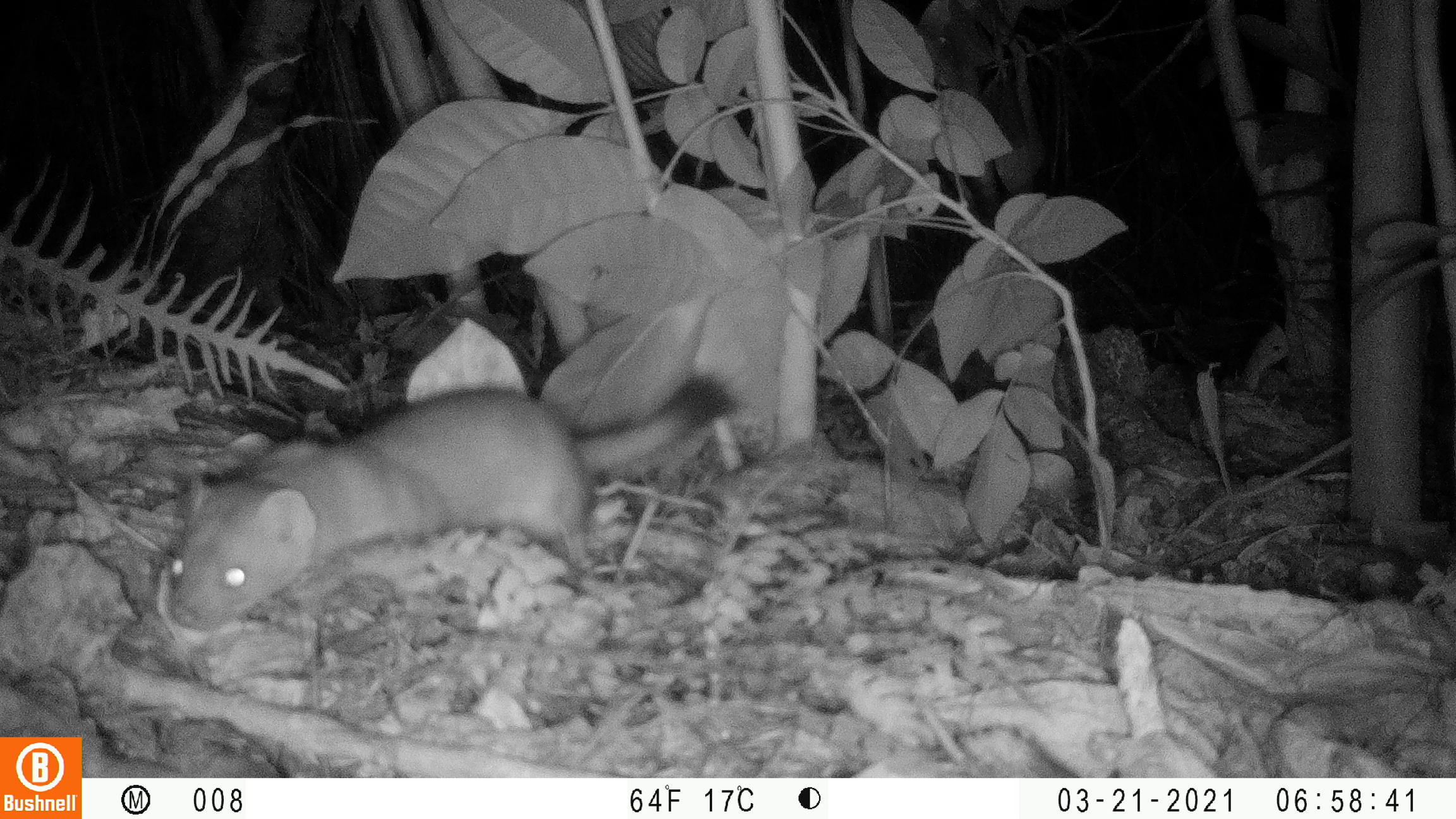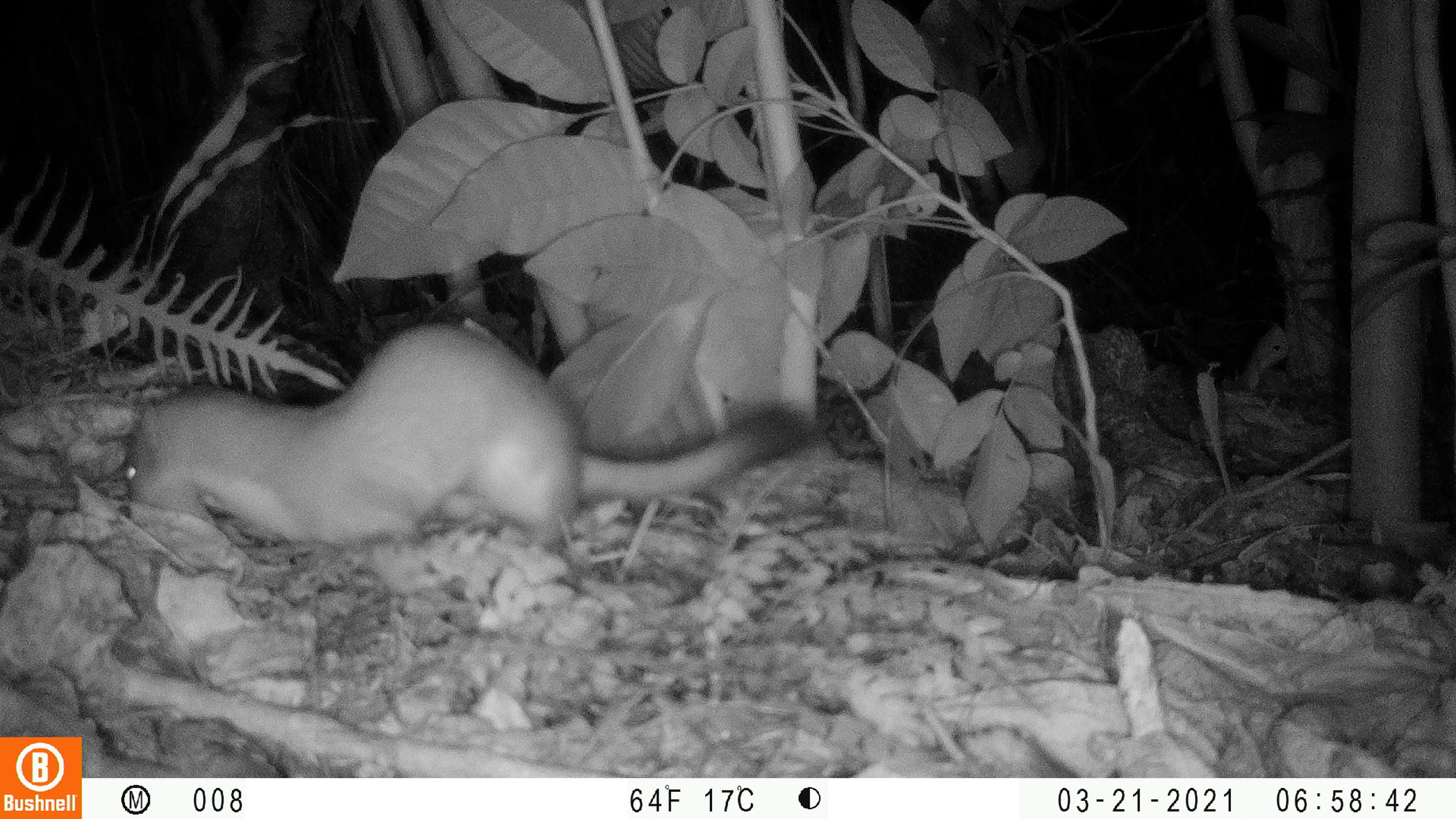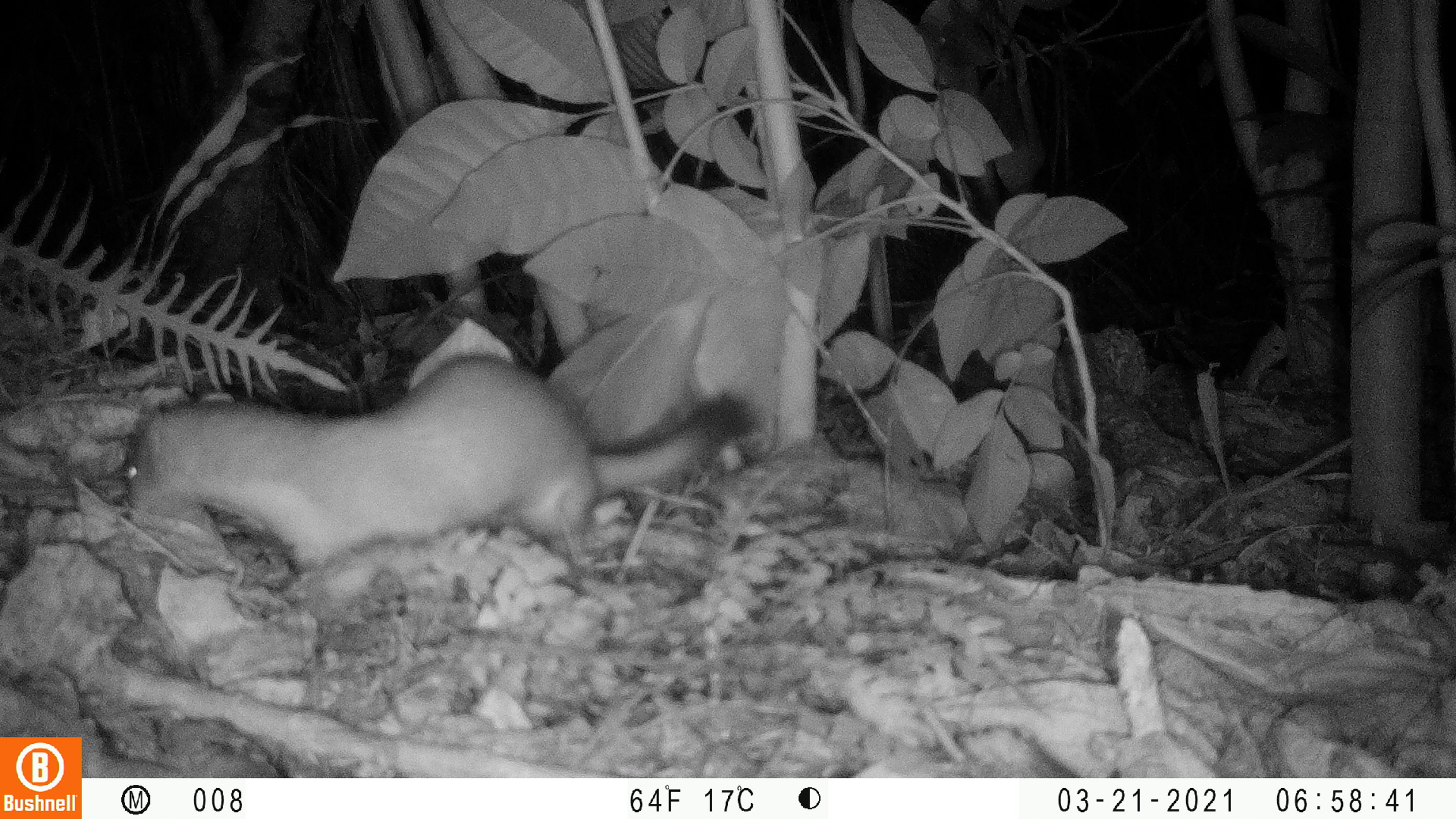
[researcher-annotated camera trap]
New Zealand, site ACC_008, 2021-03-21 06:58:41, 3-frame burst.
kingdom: Animalia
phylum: Chordata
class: Mammalia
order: Carnivora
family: Mustelidae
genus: Mustela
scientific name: Mustela erminea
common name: stoat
Stoat (Mustela erminea).